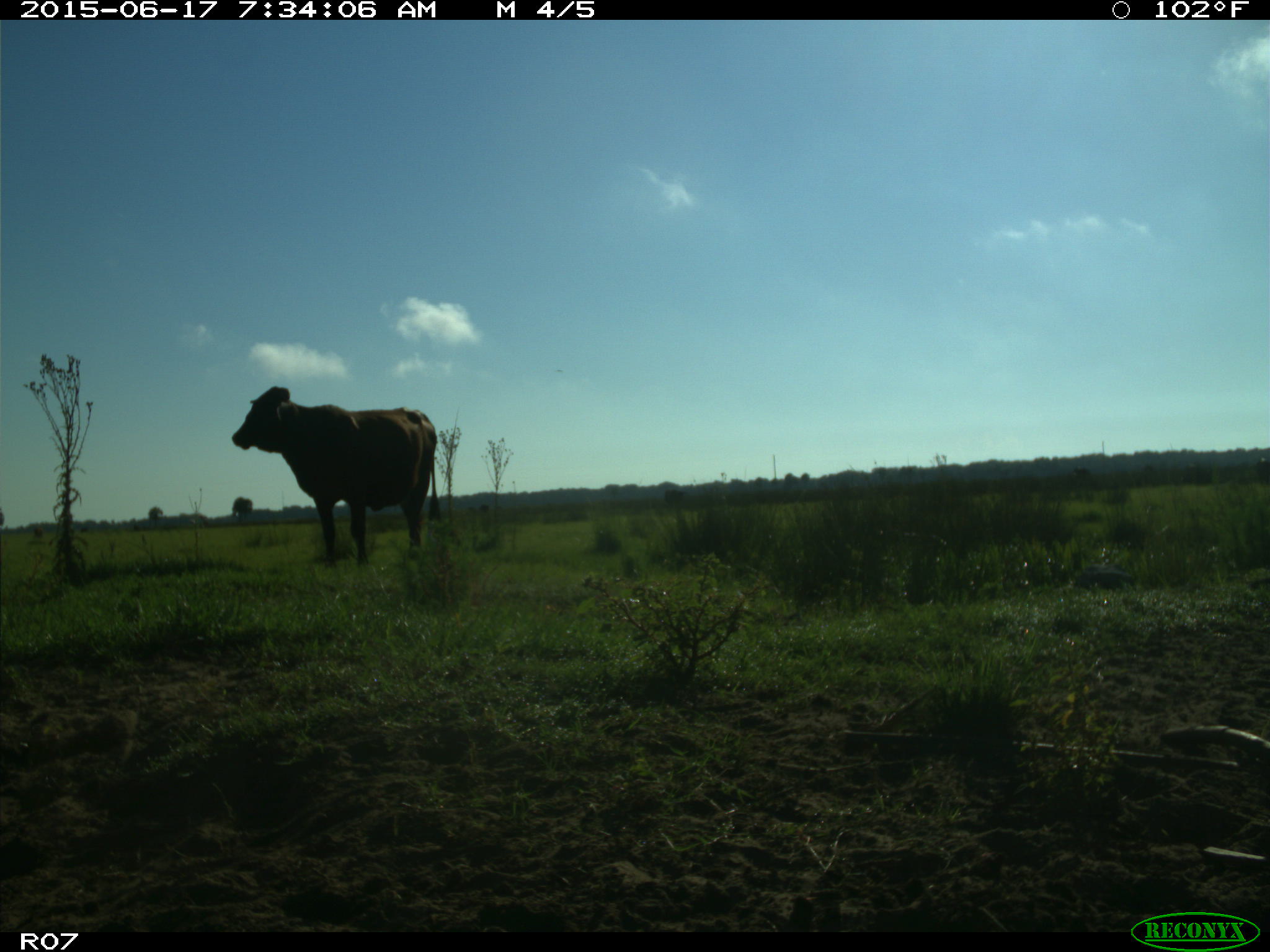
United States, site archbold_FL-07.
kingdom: Animalia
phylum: Chordata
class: Mammalia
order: Artiodactyla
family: Bovidae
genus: Bos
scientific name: Bos taurus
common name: domestic cow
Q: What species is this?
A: Bos taurus (domestic cow).